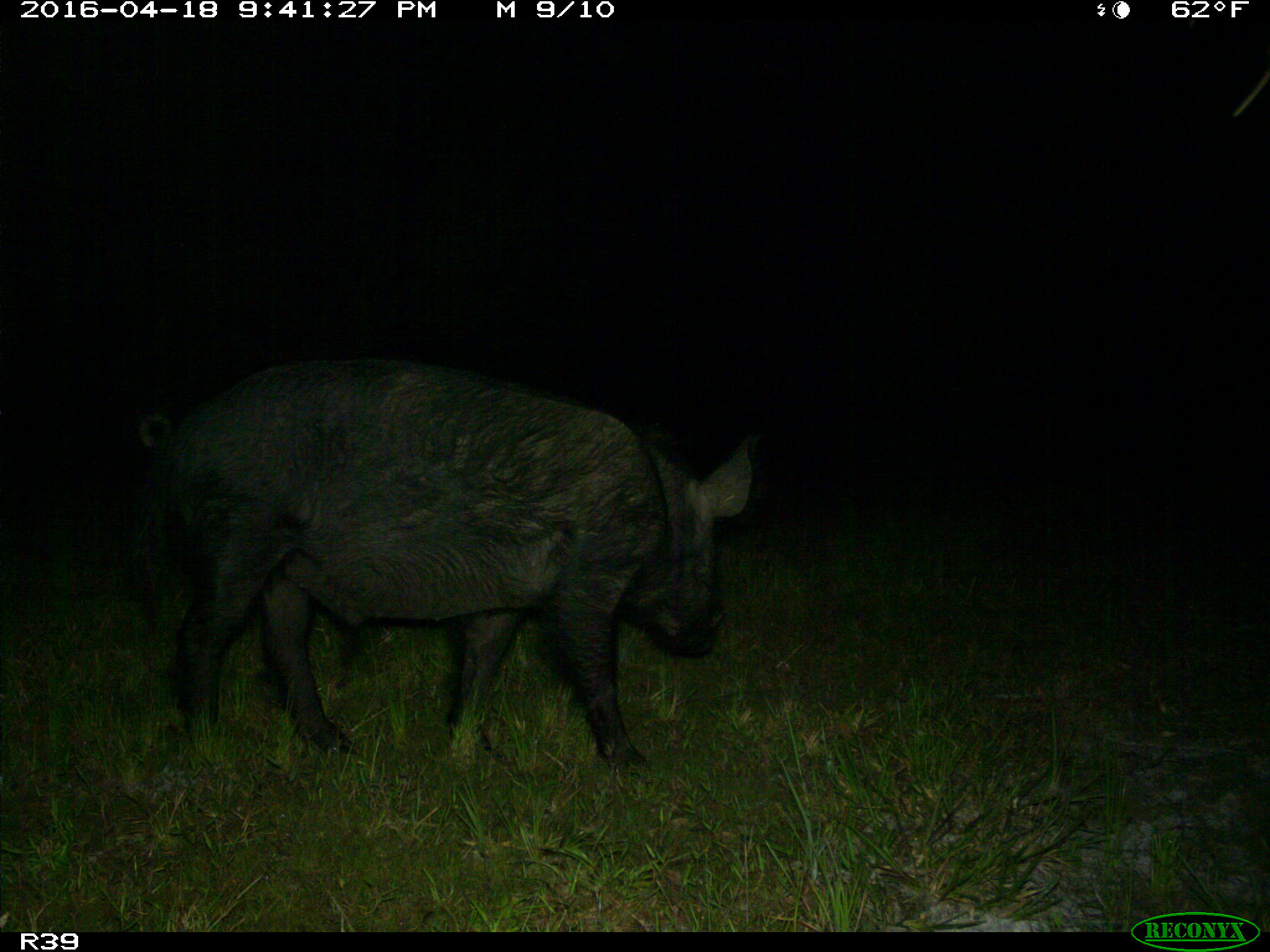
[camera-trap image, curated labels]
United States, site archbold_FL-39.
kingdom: Animalia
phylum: Chordata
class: Mammalia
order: Artiodactyla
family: Suidae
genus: Sus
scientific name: Sus scrofa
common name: wild boar